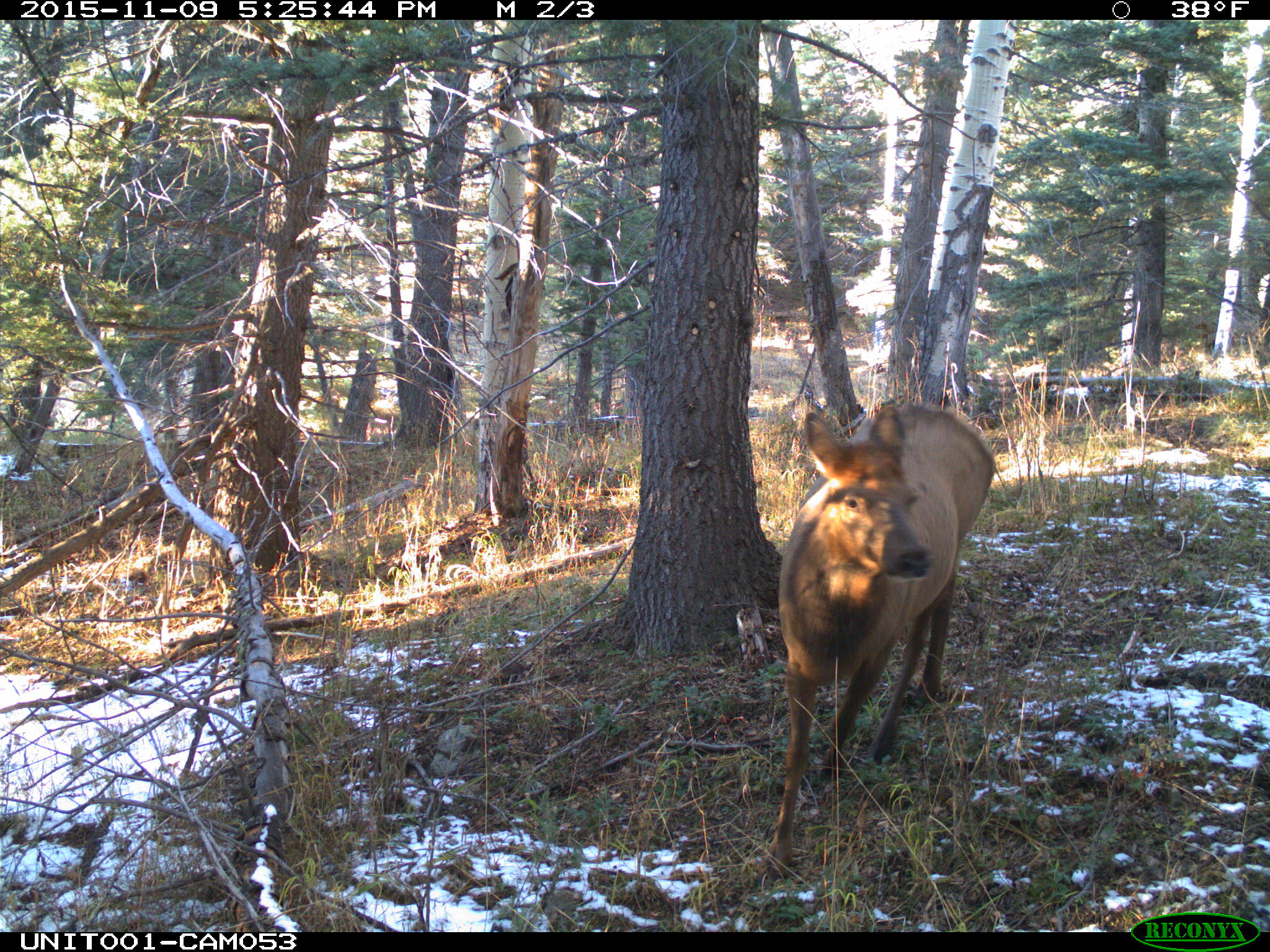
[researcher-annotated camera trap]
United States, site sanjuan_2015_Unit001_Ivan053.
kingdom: Animalia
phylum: Chordata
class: Mammalia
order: Artiodactyla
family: Cervidae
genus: Cervus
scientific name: Cervus elaphus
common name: red deer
Cervus elaphus (red deer).